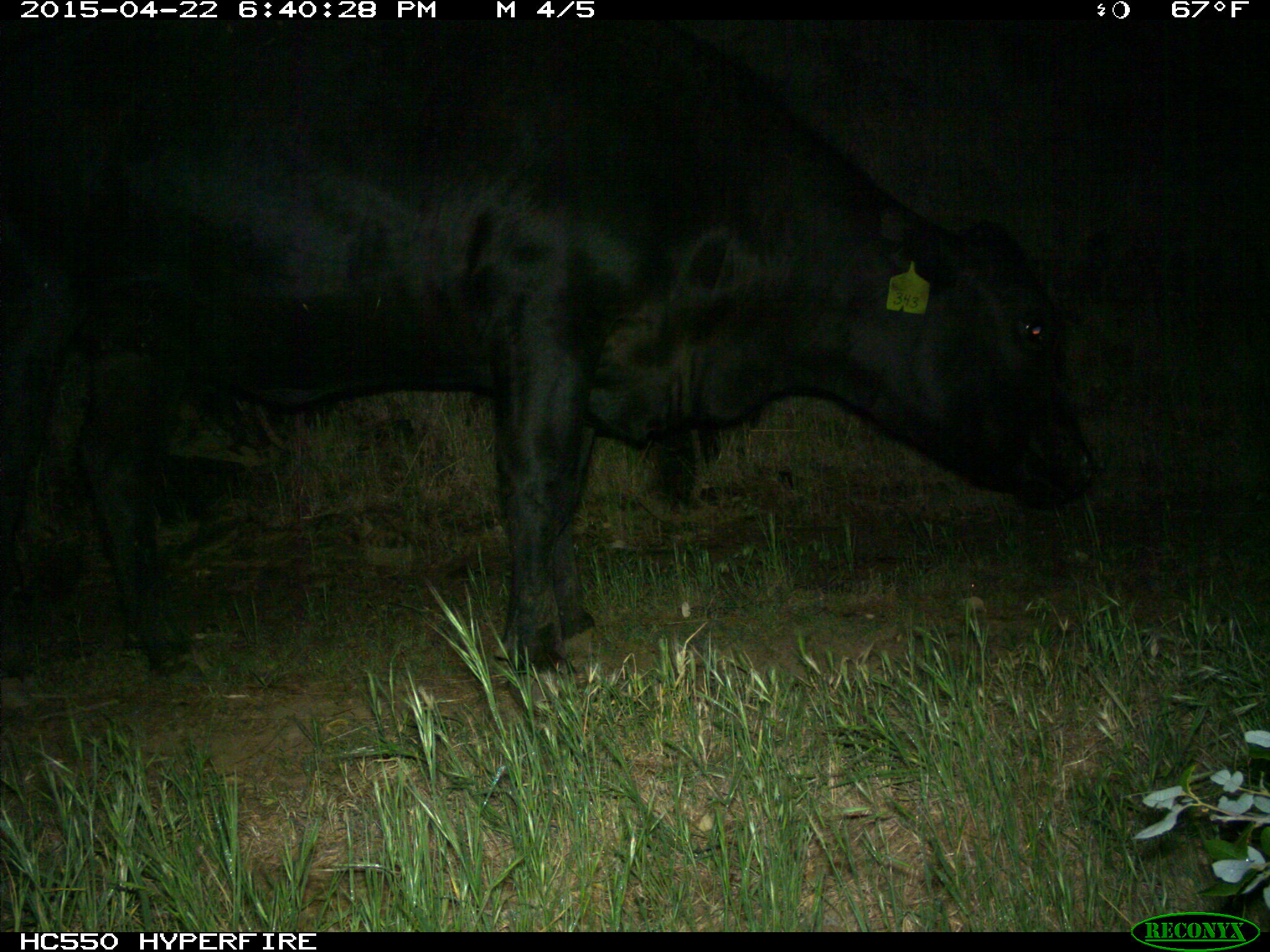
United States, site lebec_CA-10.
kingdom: Animalia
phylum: Chordata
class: Mammalia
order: Artiodactyla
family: Bovidae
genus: Bos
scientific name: Bos taurus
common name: domestic cow